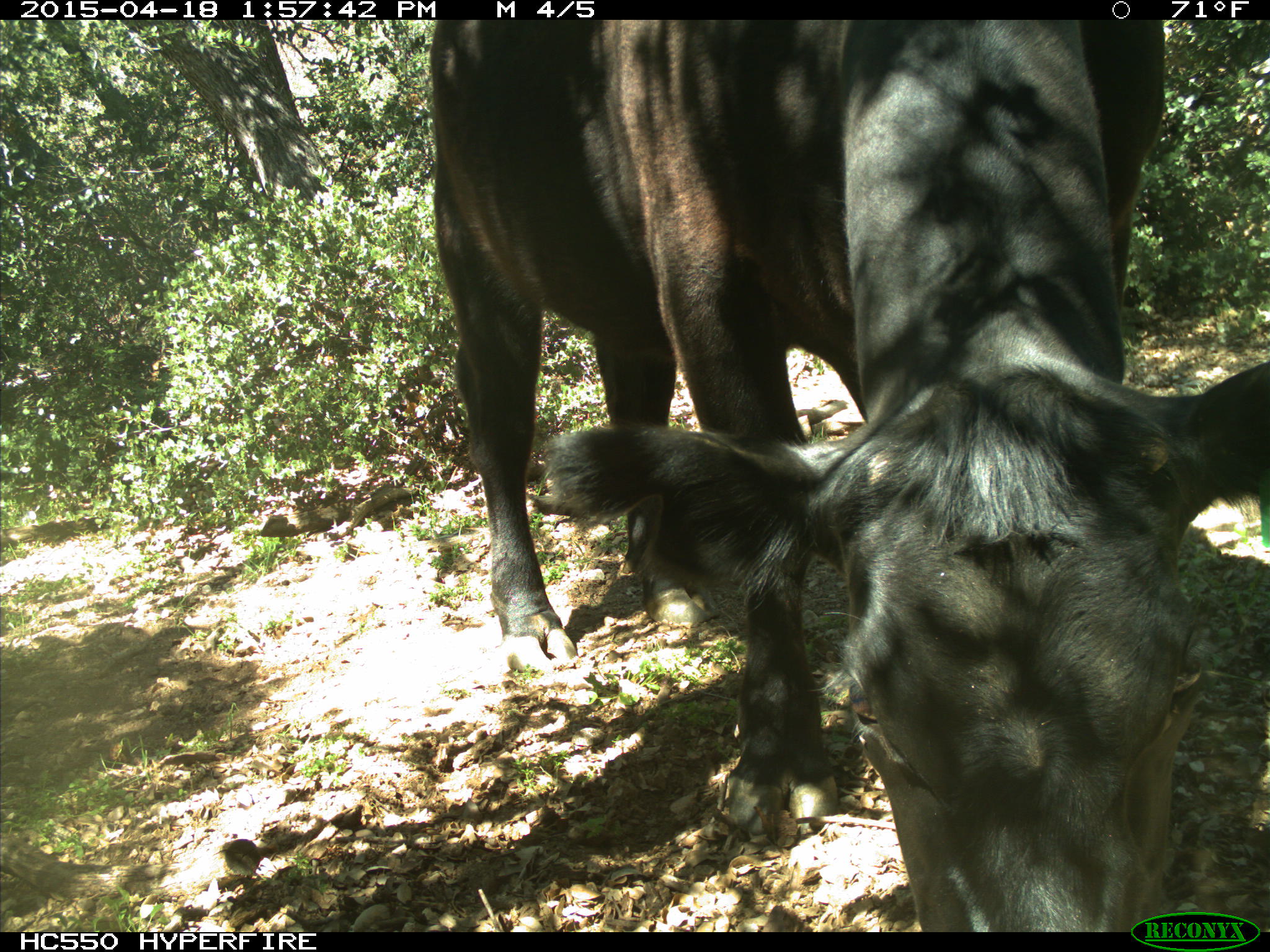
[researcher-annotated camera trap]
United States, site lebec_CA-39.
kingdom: Animalia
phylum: Chordata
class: Mammalia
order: Artiodactyla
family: Bovidae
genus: Bos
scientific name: Bos taurus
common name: domestic cow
Bos taurus (domestic cow).